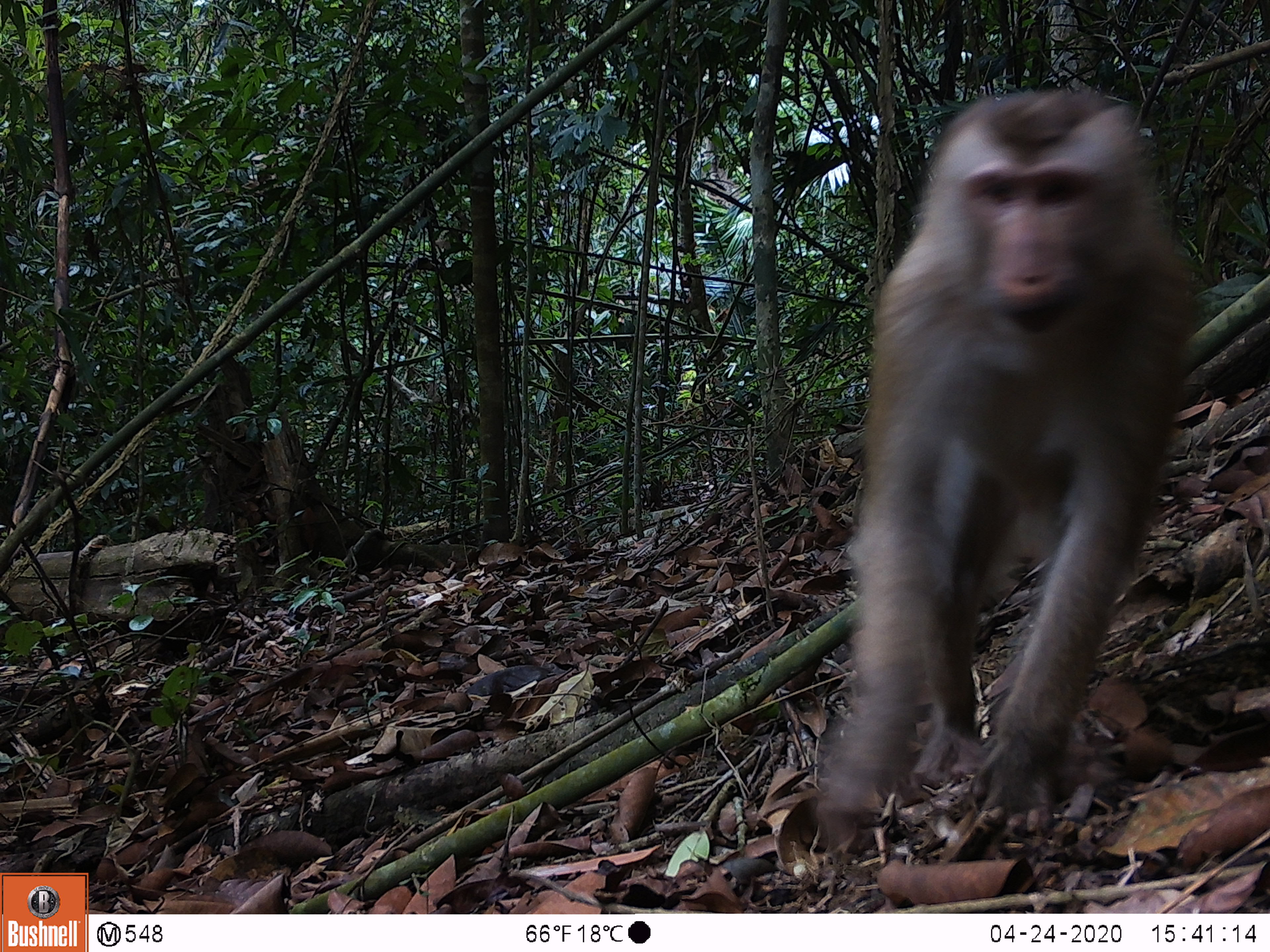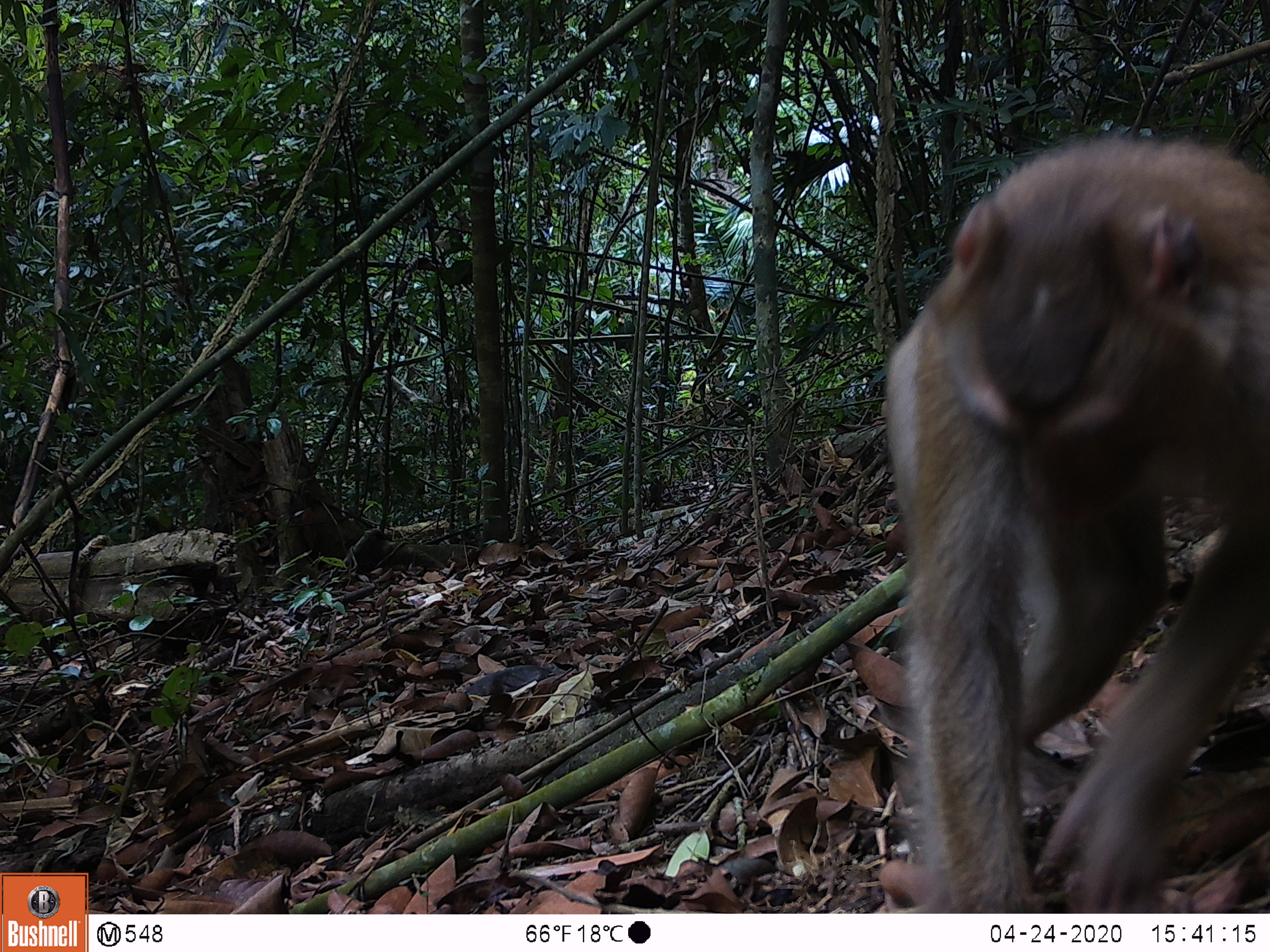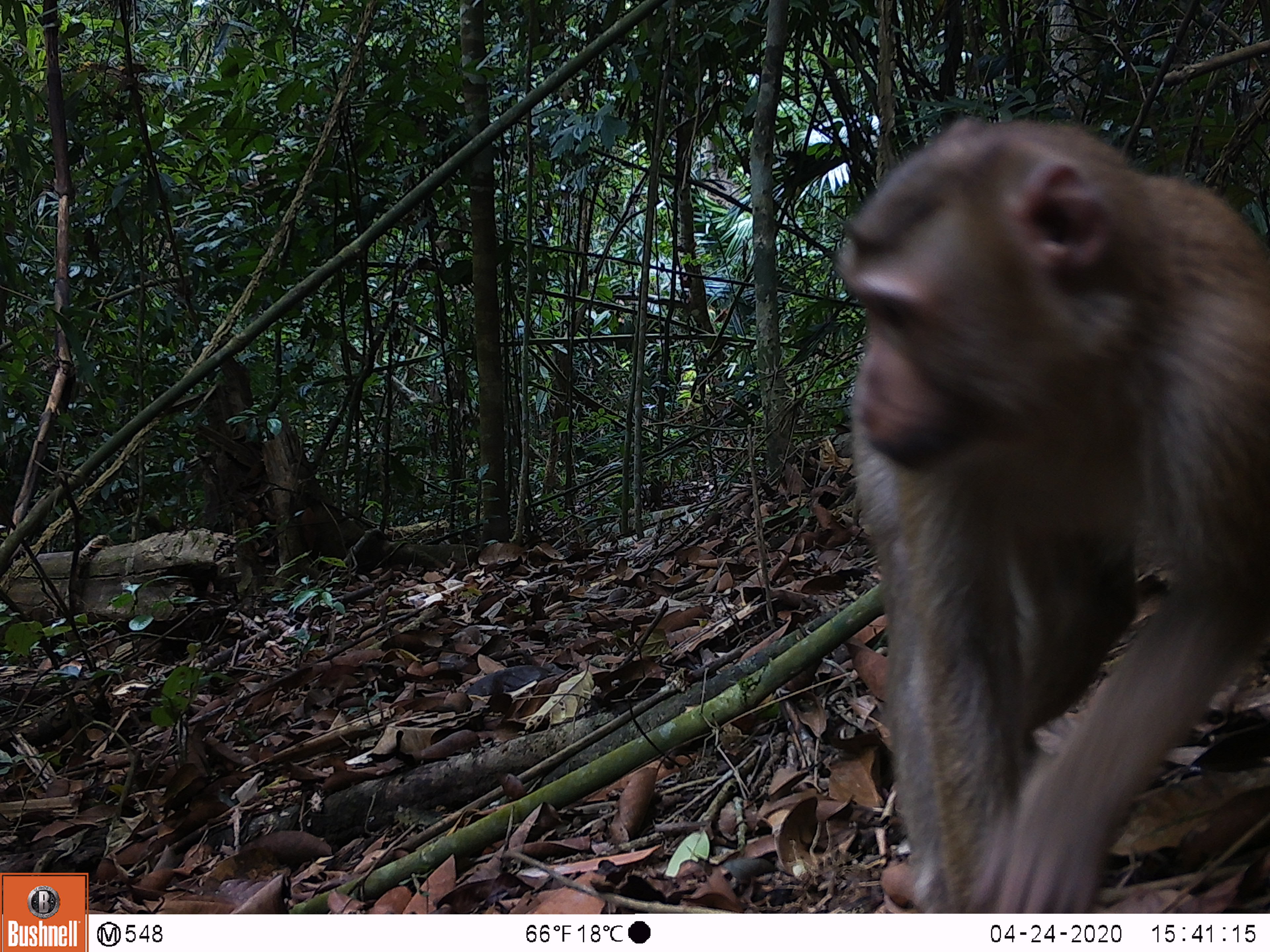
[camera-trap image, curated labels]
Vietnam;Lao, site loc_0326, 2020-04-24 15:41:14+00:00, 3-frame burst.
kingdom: Animalia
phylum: Chordata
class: Mammalia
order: Primates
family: Cercopithecidae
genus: Macaca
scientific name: Macaca nemestrina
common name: pig-tailed macaque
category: pig tailed macaque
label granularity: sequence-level